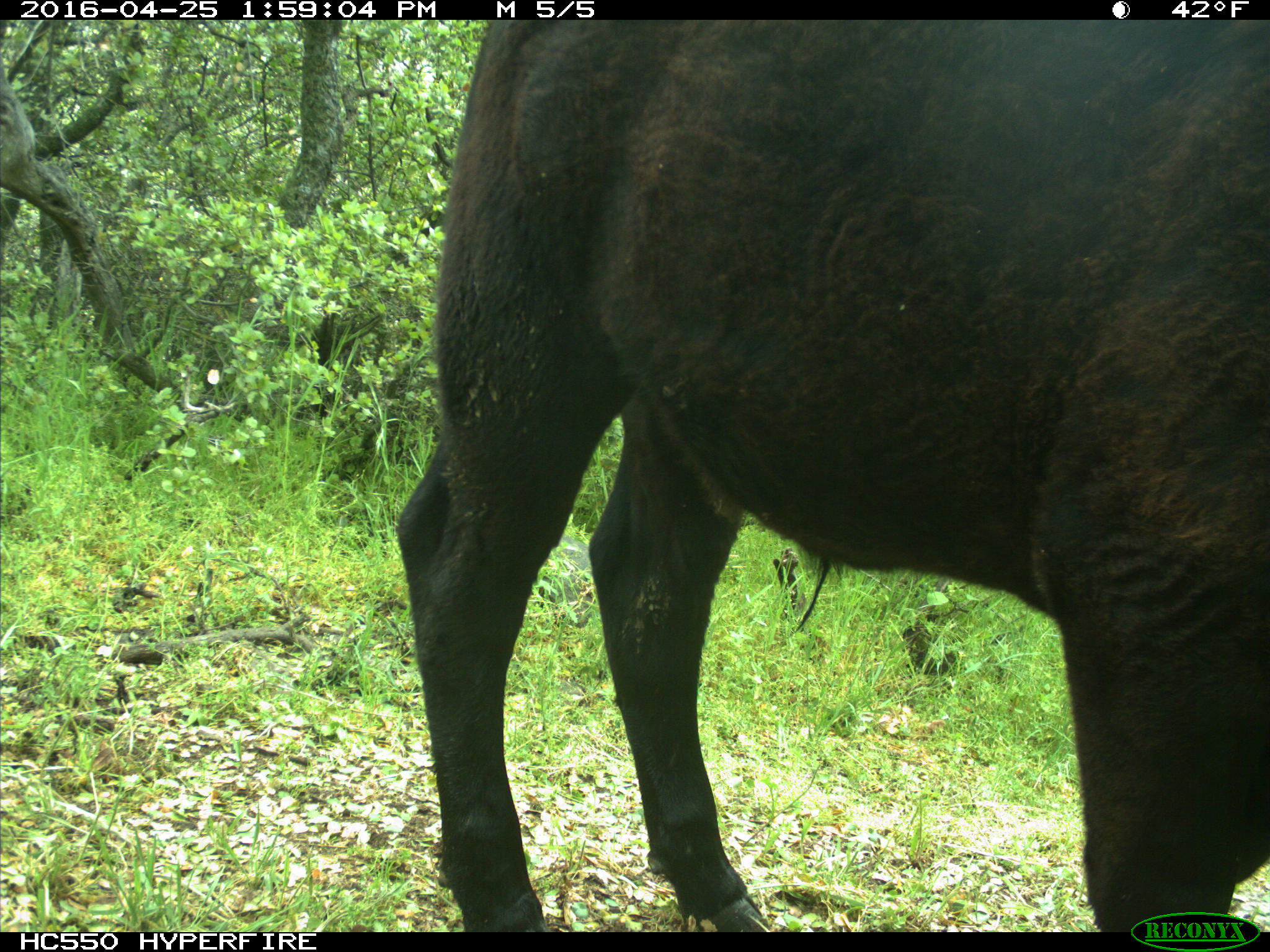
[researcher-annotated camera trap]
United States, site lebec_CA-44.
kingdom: Animalia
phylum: Chordata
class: Mammalia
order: Artiodactyla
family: Bovidae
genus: Bos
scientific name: Bos taurus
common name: domestic cow